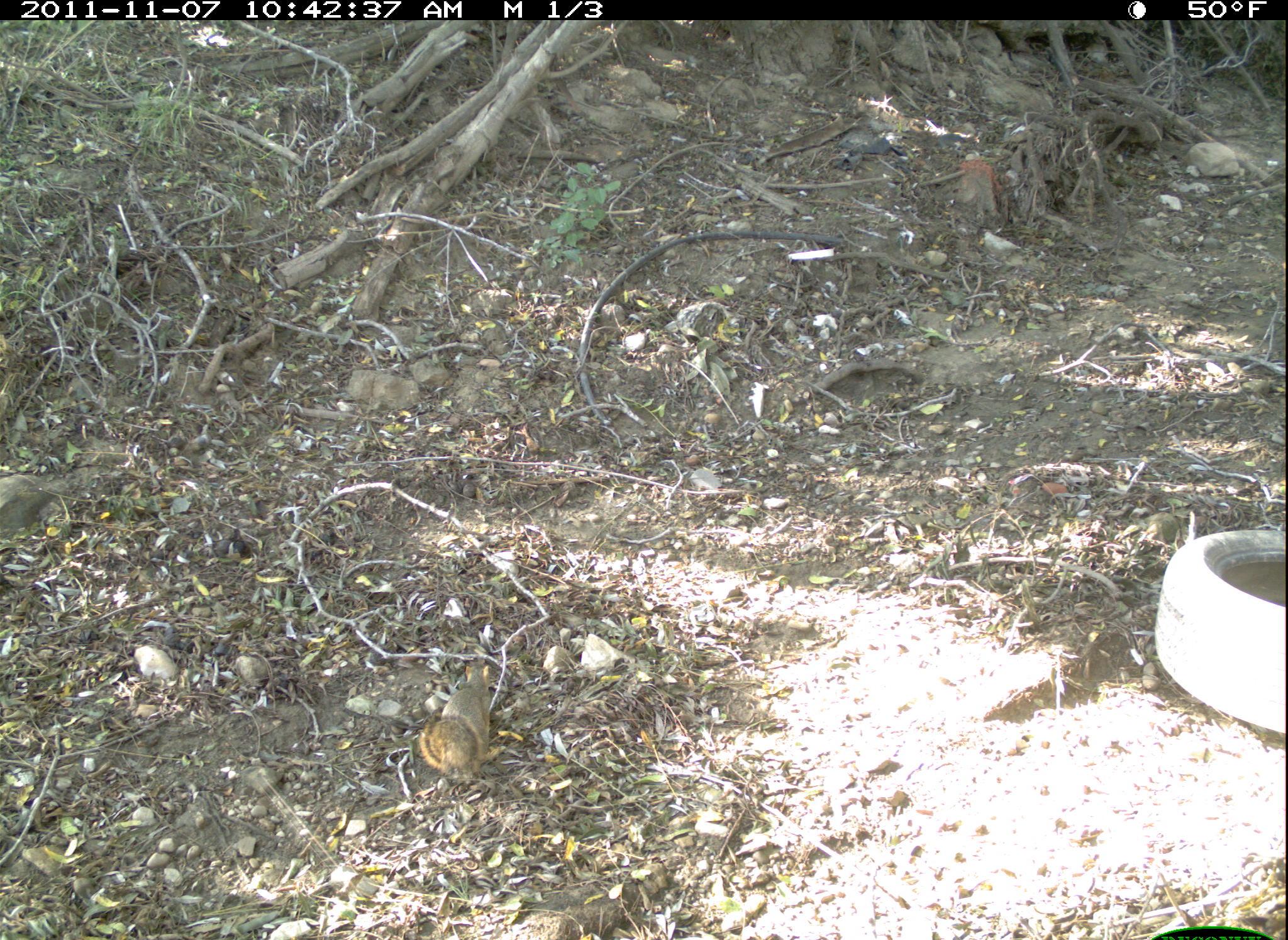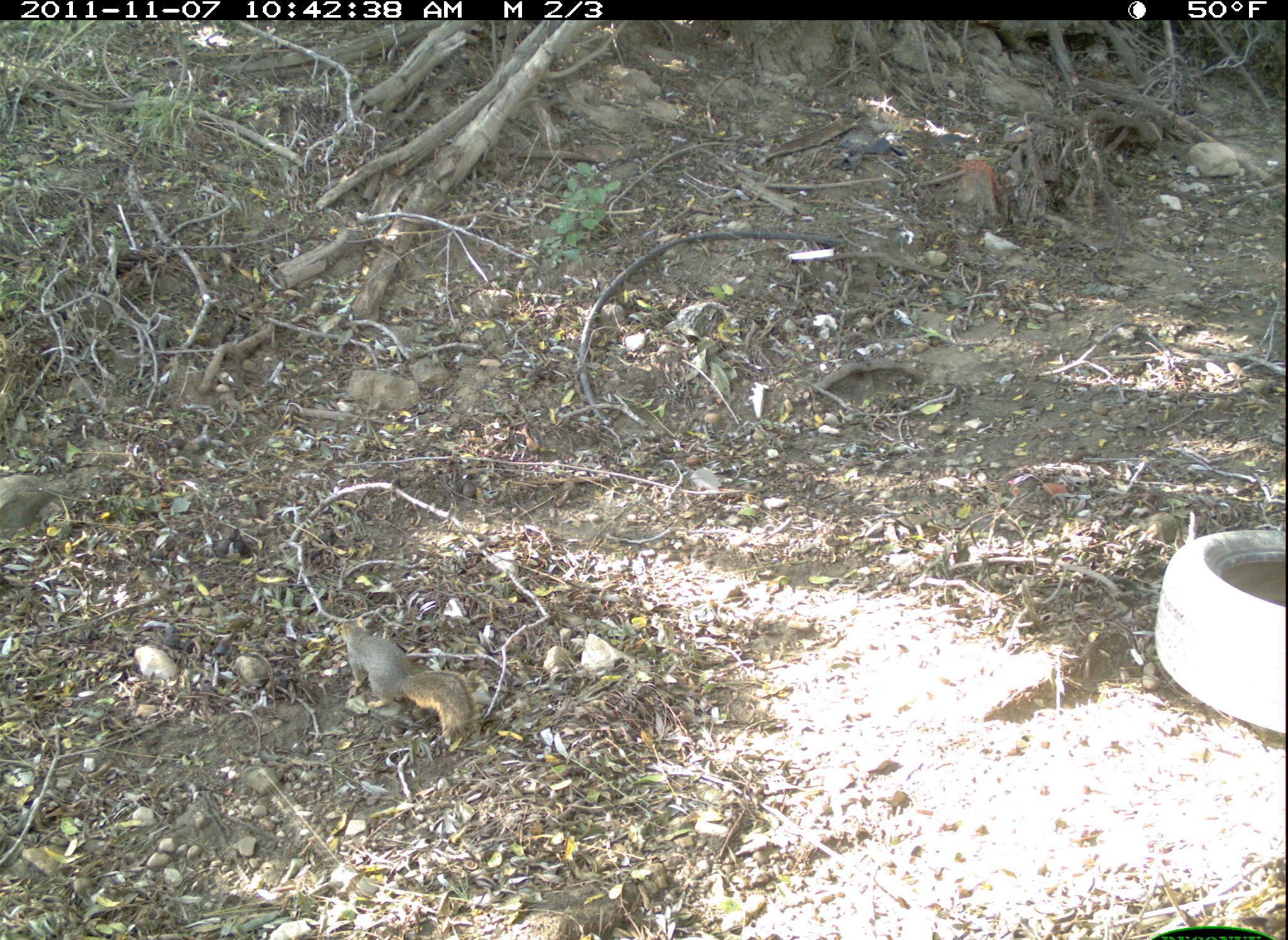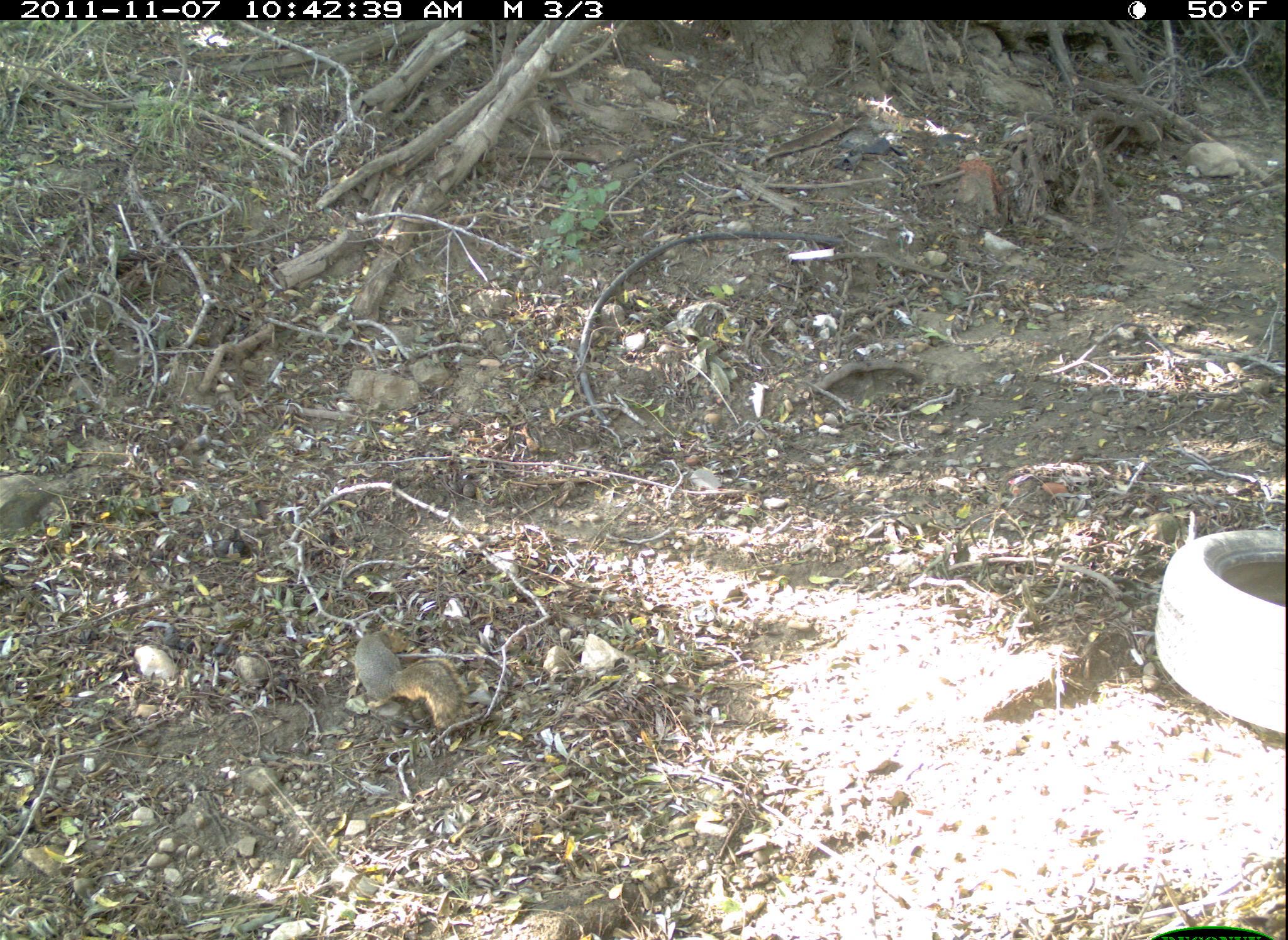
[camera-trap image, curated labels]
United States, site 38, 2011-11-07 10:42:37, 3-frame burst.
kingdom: Animalia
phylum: Chordata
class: Mammalia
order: Rodentia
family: Sciuridae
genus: Sciurus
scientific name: Sciurus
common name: squirrel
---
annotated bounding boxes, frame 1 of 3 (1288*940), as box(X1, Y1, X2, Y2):
squirrel: box(407, 648, 514, 789)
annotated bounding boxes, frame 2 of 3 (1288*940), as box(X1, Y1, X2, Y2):
squirrel: box(333, 612, 481, 752)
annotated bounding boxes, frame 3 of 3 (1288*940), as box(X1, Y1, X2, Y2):
squirrel: box(345, 609, 489, 741)